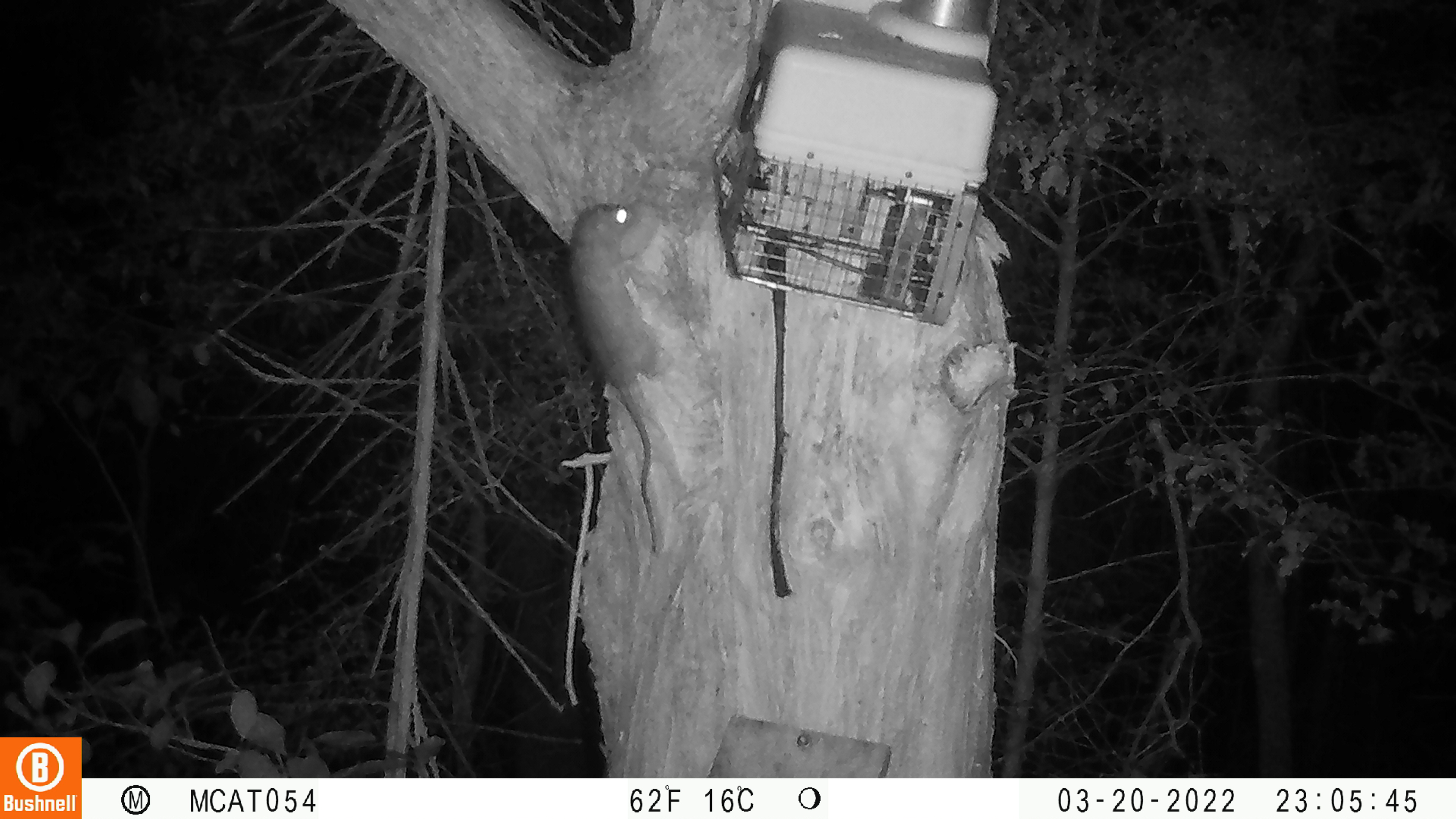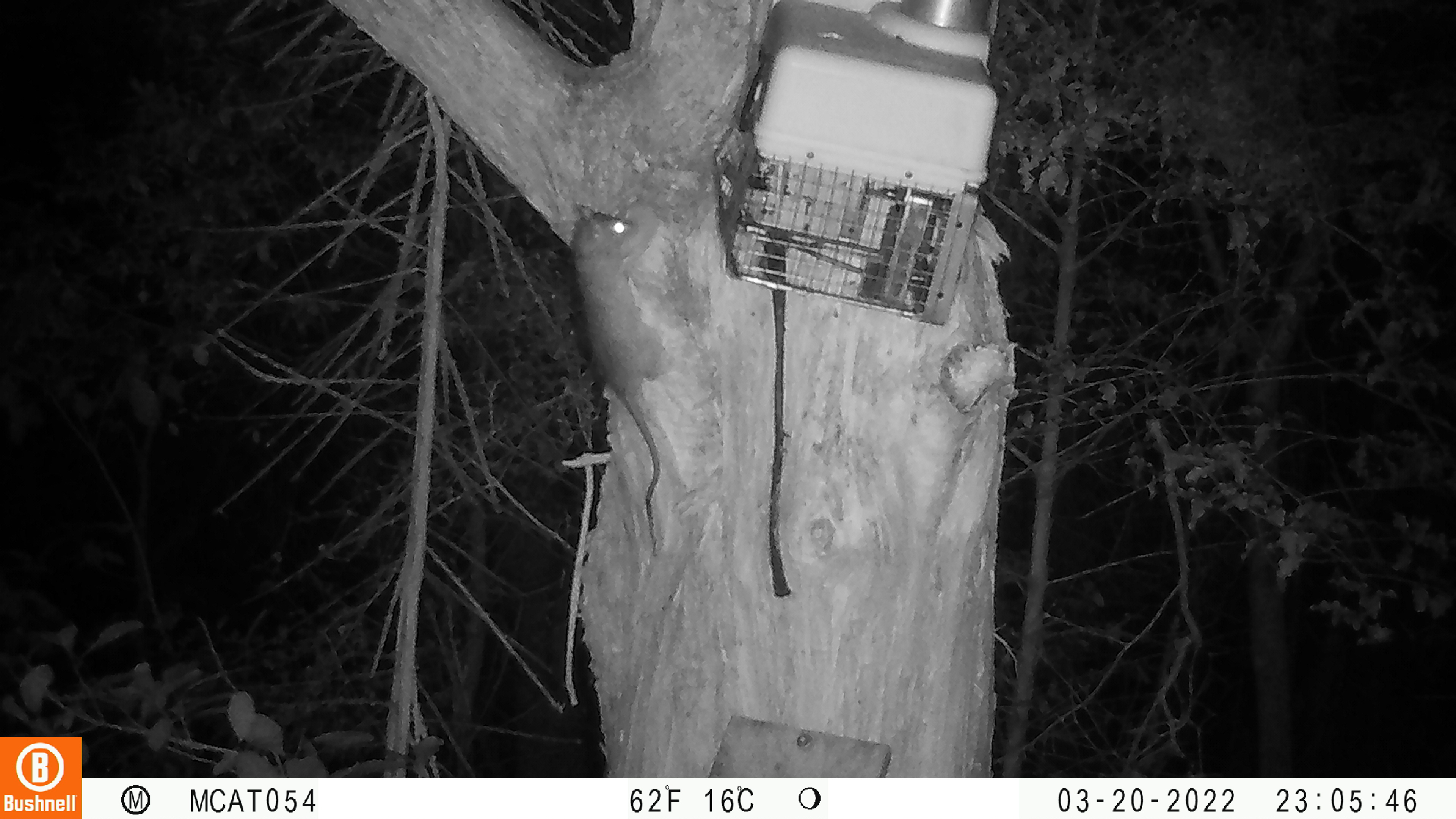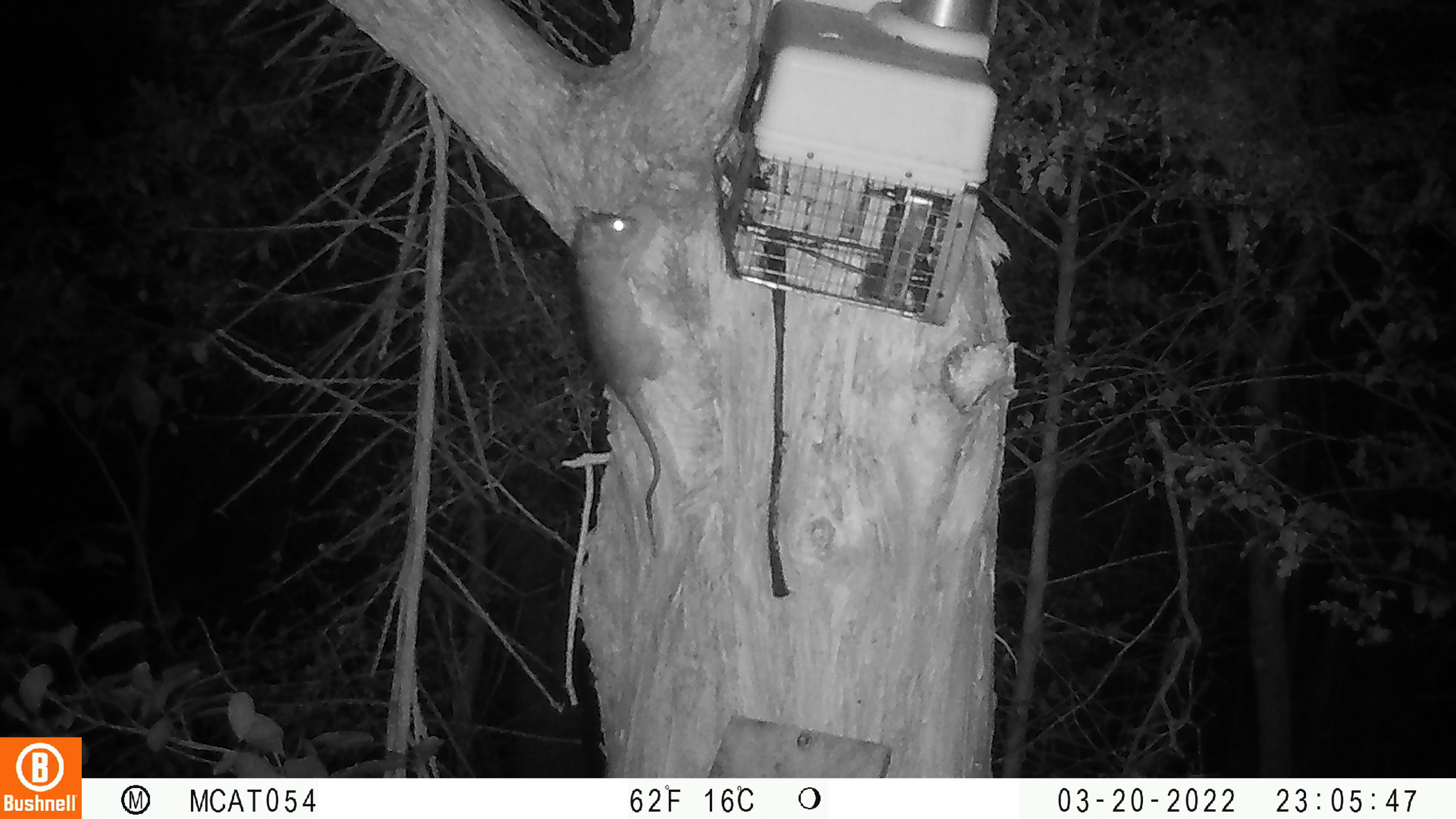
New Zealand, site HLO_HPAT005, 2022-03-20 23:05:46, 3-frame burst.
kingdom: Animalia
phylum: Chordata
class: Mammalia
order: Rodentia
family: Muridae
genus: Rattus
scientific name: Rattus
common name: rat